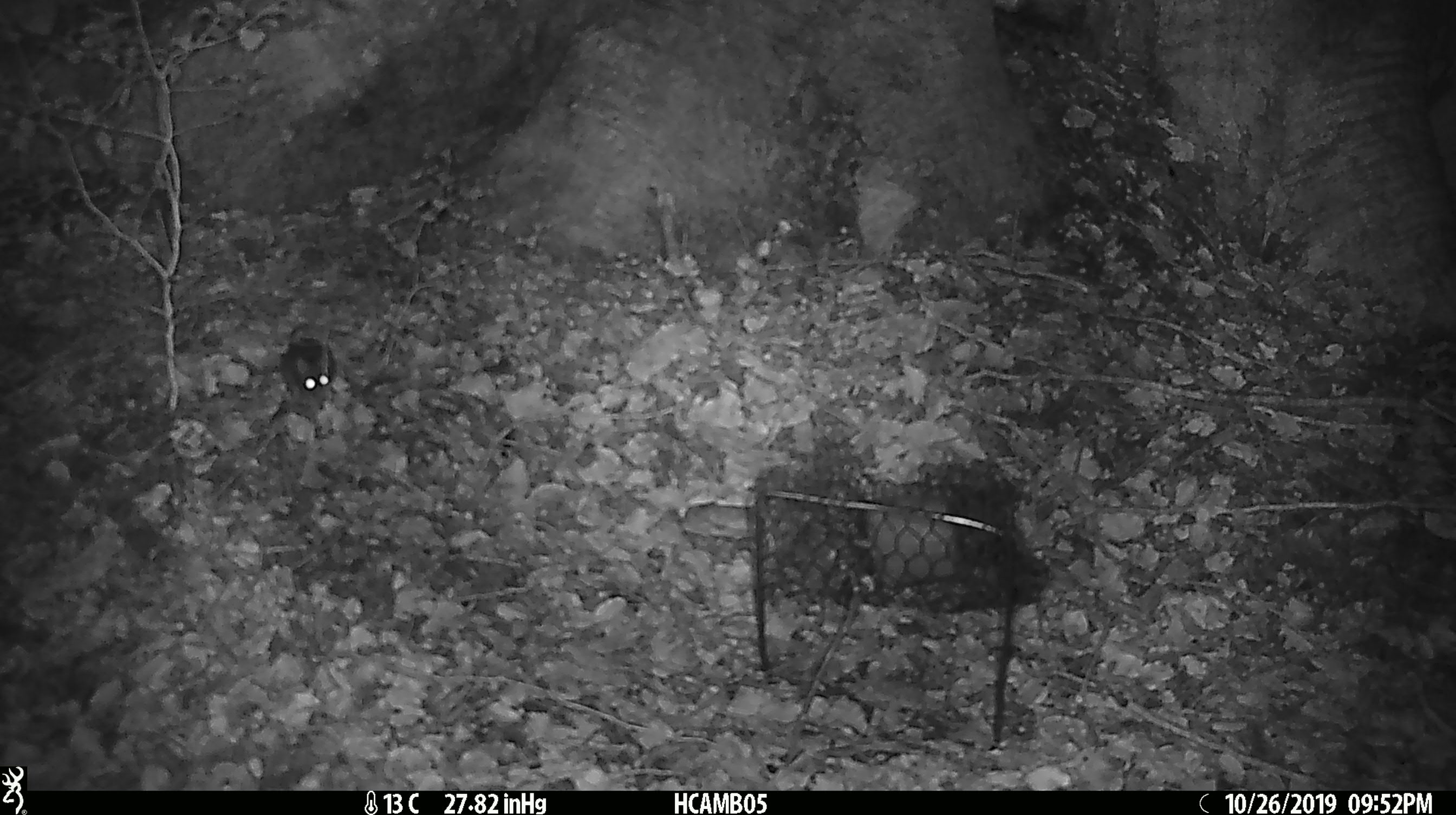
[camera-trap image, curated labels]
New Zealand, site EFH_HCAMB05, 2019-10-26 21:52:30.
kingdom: Animalia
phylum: Chordata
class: Mammalia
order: Rodentia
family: Muridae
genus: Mus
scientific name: Mus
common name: mouse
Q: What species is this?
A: Mouse (Mus).